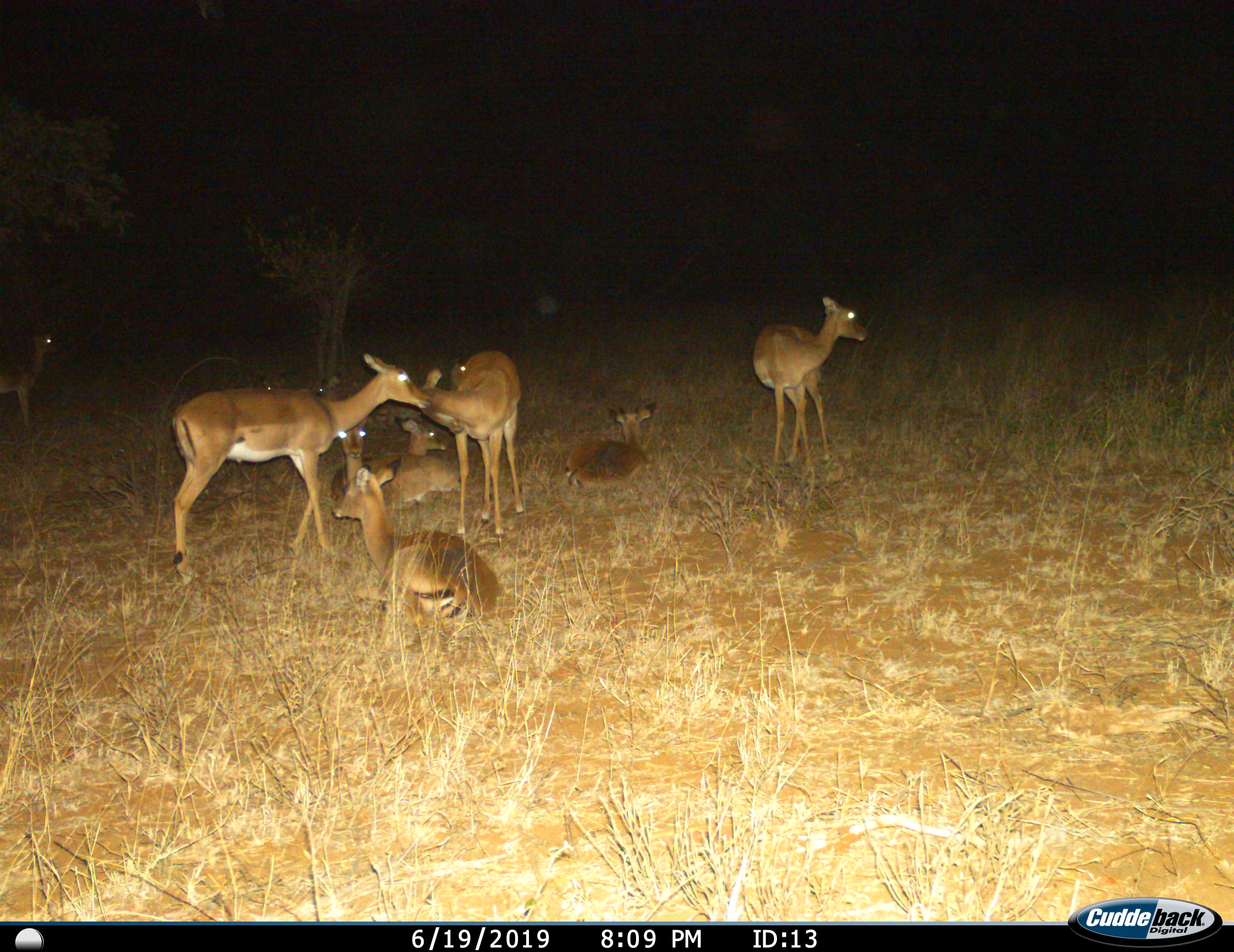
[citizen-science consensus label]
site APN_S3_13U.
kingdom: Animalia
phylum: Chordata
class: Mammalia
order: Artiodactyla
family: Bovidae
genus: Aepyceros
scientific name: Aepyceros melampus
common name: impala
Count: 10.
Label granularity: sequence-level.